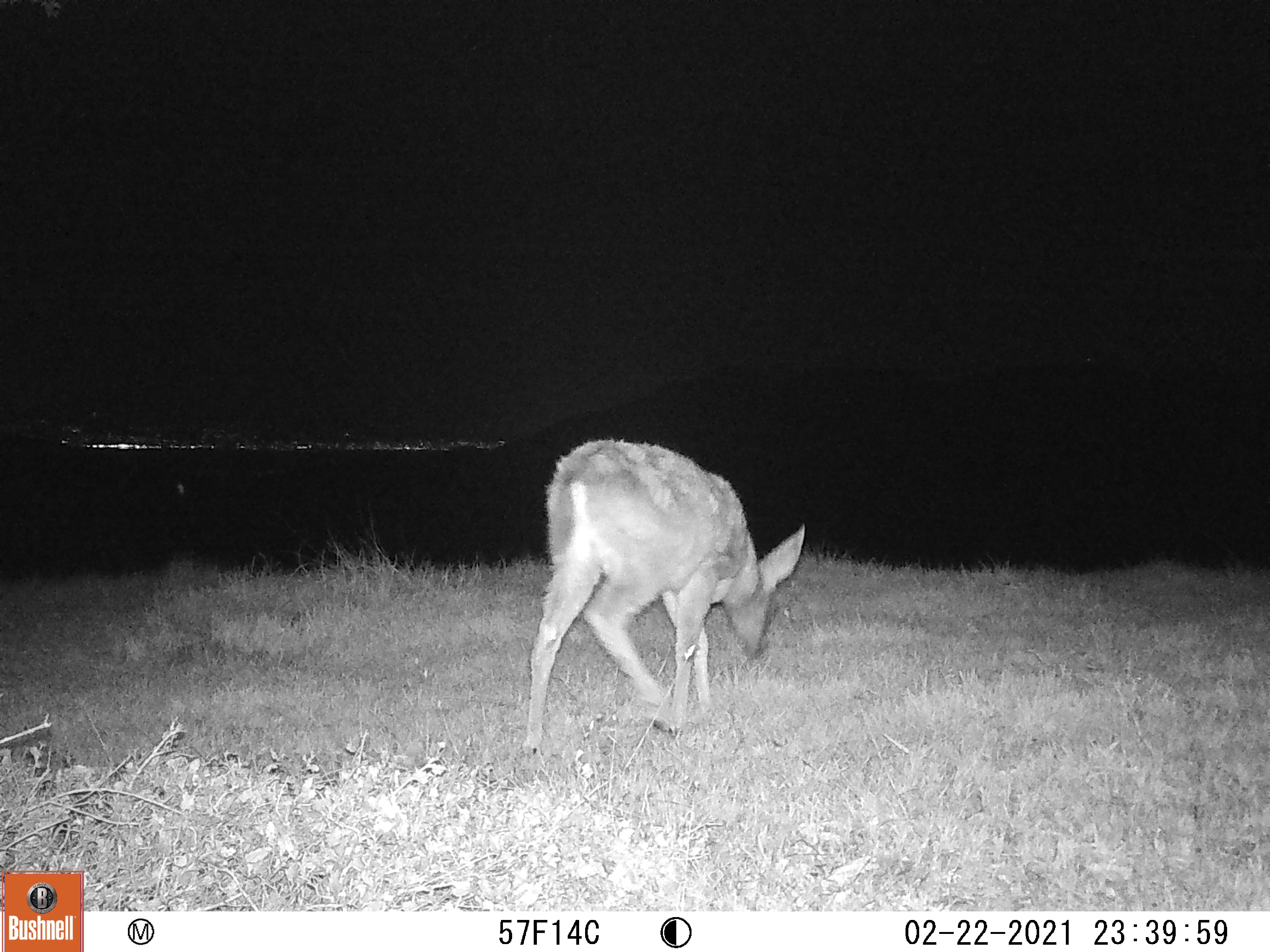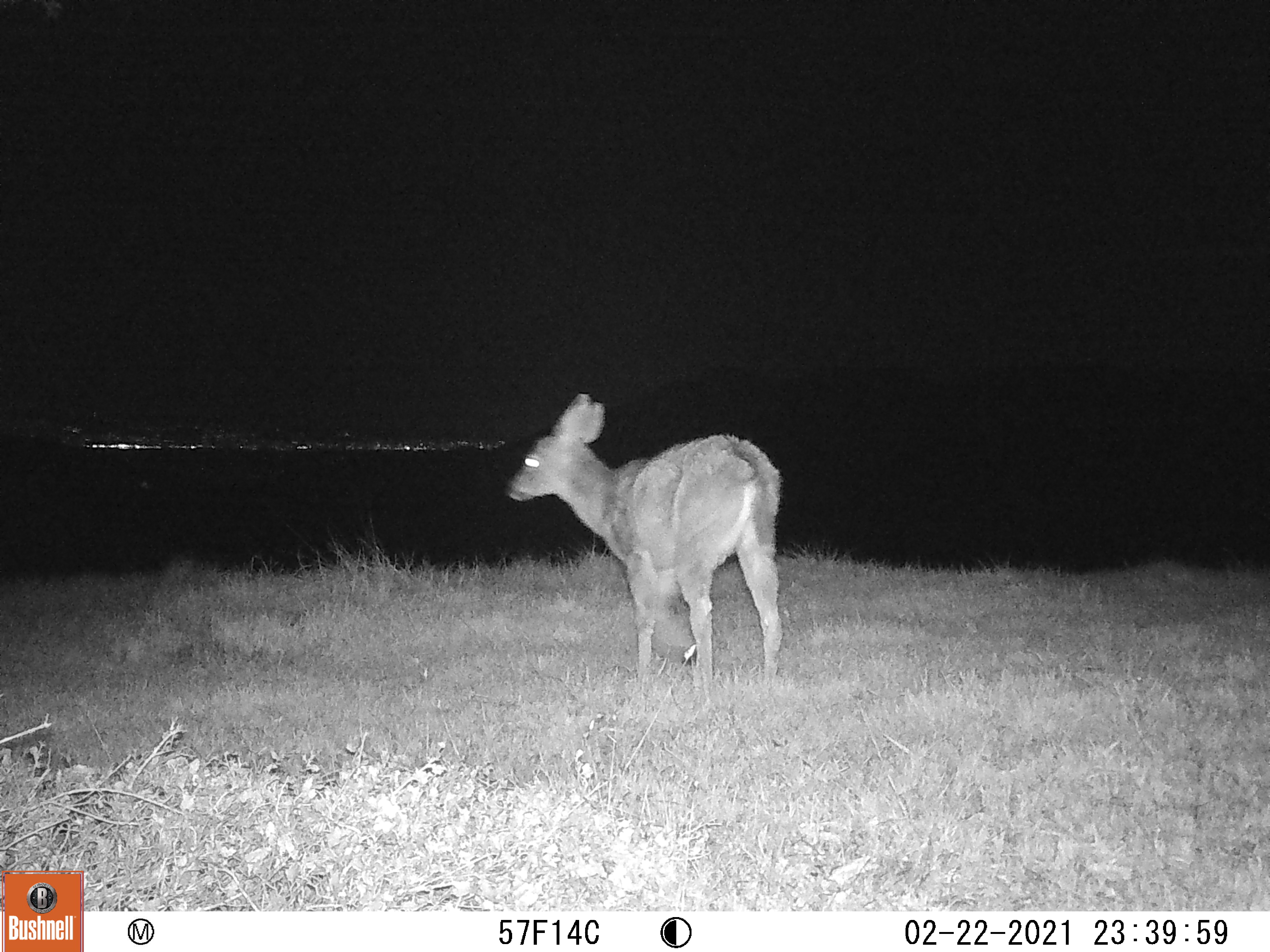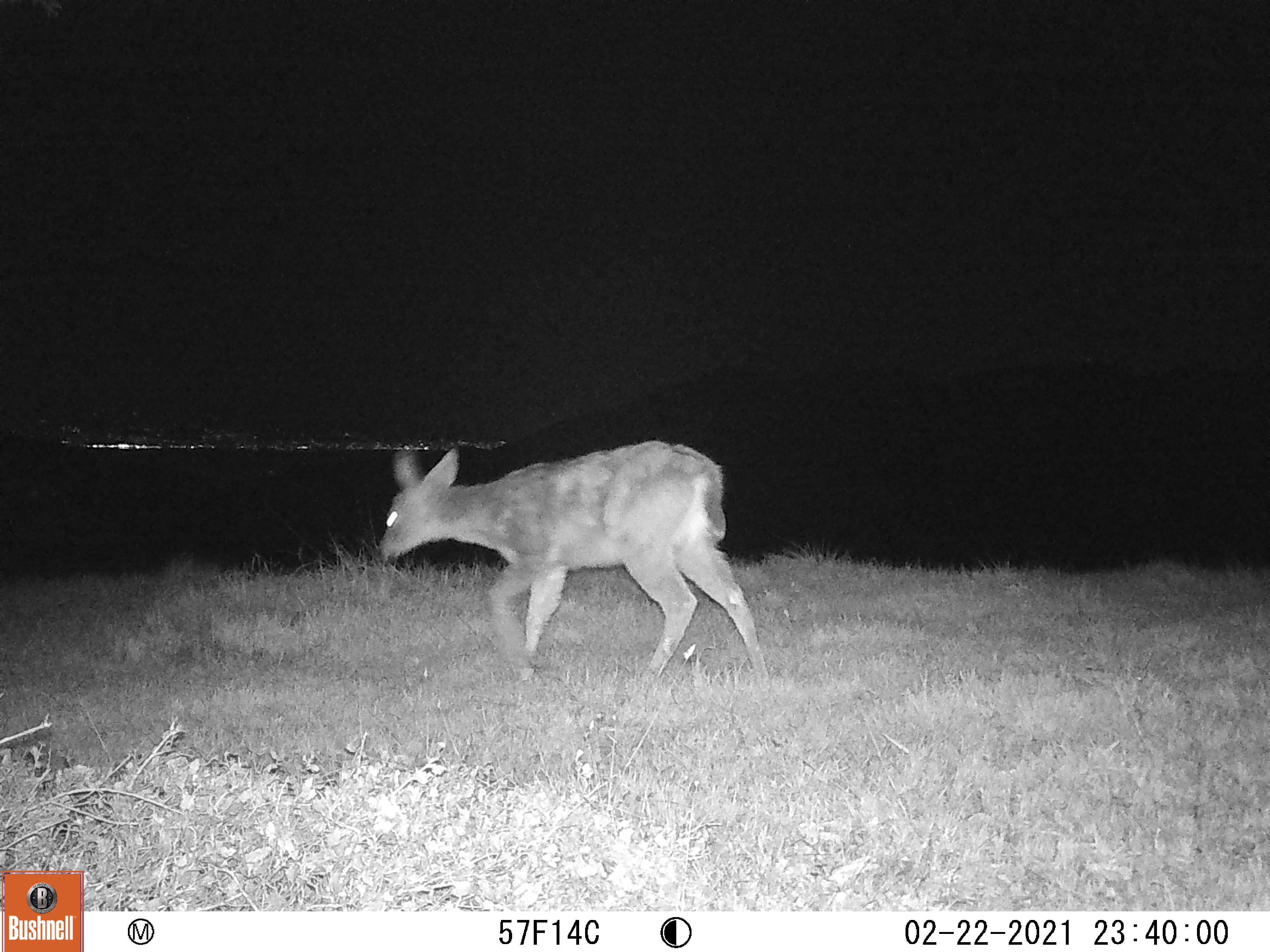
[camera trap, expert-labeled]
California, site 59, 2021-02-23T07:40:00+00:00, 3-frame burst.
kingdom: Animalia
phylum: Chordata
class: Mammalia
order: Artiodactyla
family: Cervidae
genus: Odocoileus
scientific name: Odocoileus hemionus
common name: mule deer